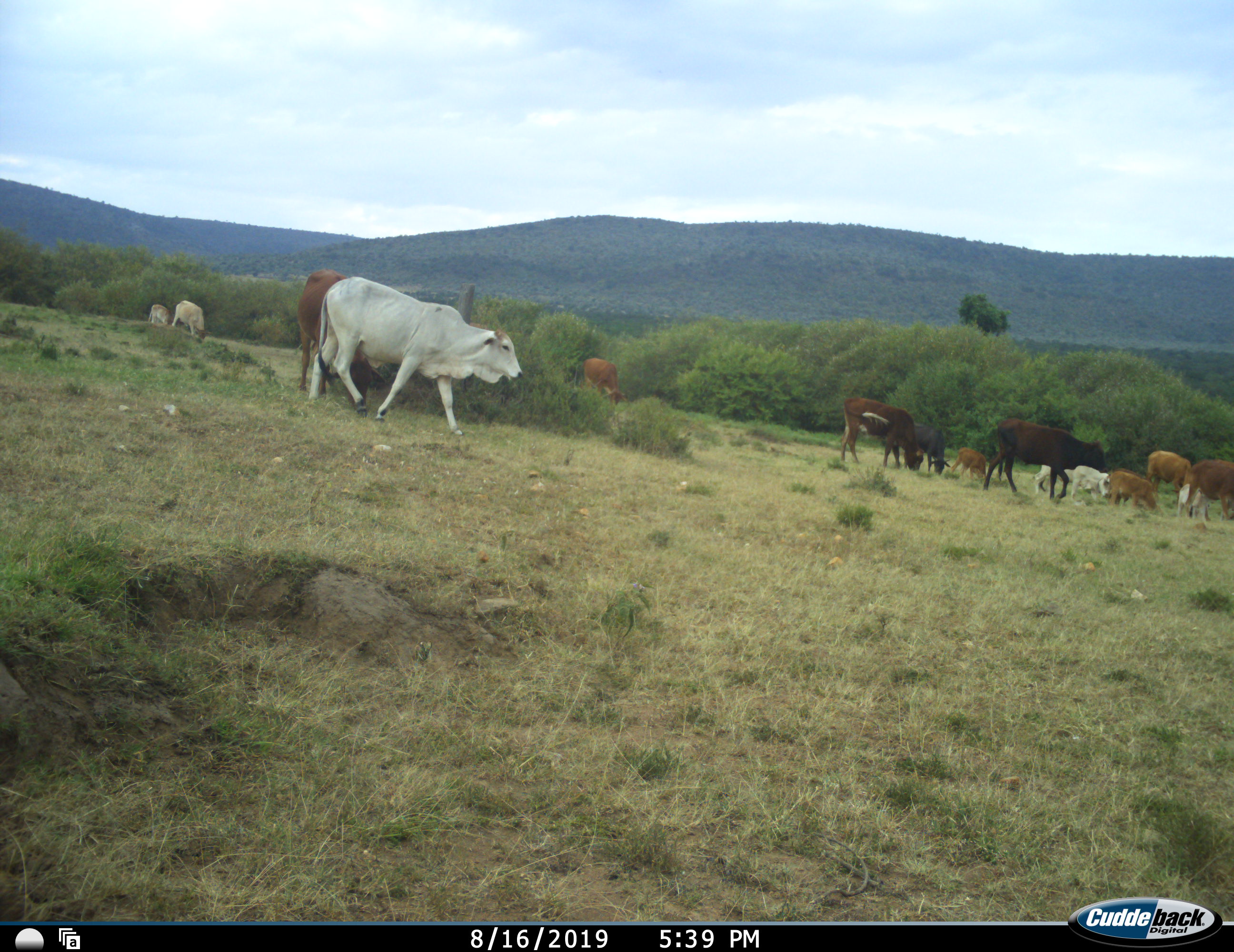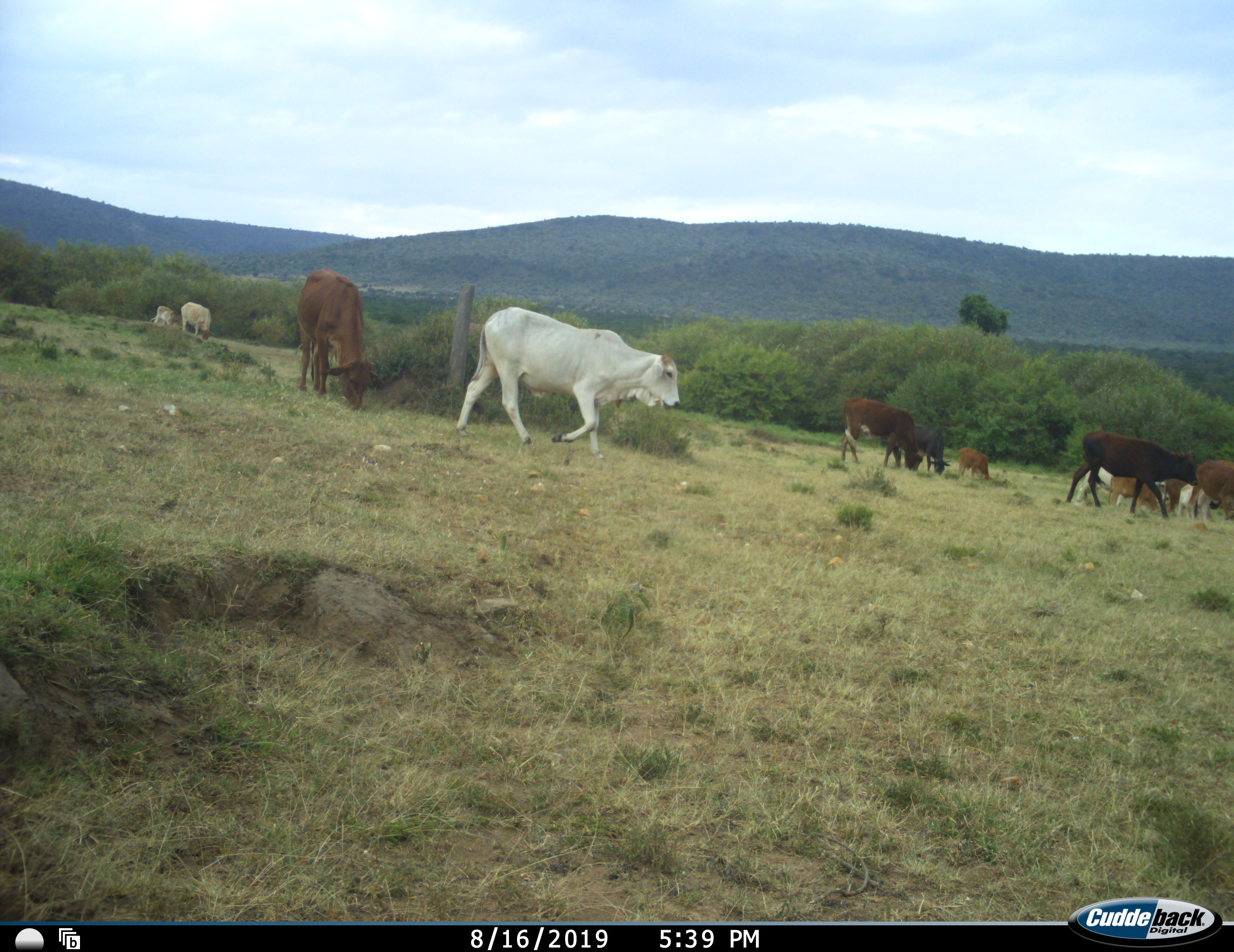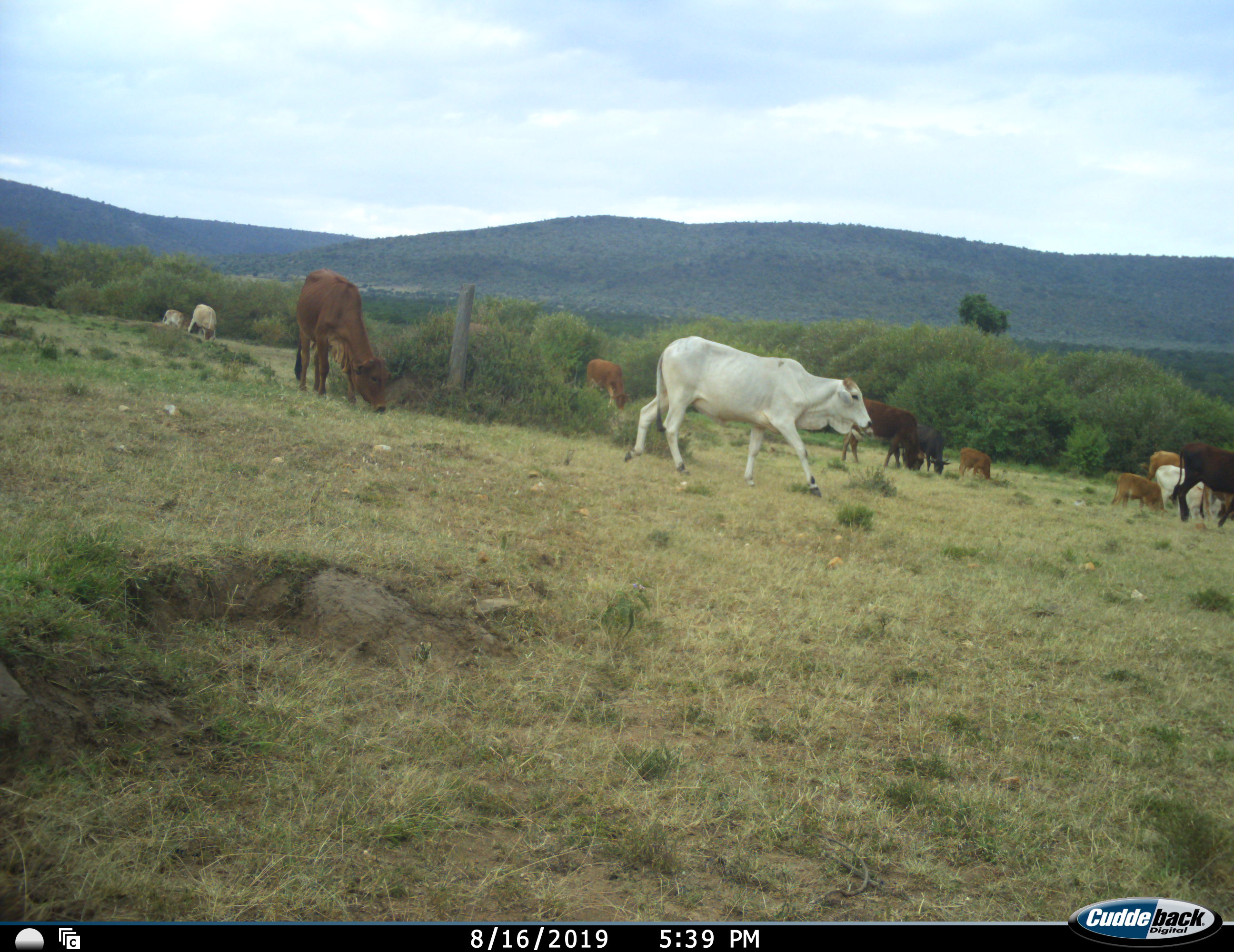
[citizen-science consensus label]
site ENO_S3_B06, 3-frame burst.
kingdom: Animalia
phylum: Chordata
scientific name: Vertebrata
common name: domestic animal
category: domesticanimal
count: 11-50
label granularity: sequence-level